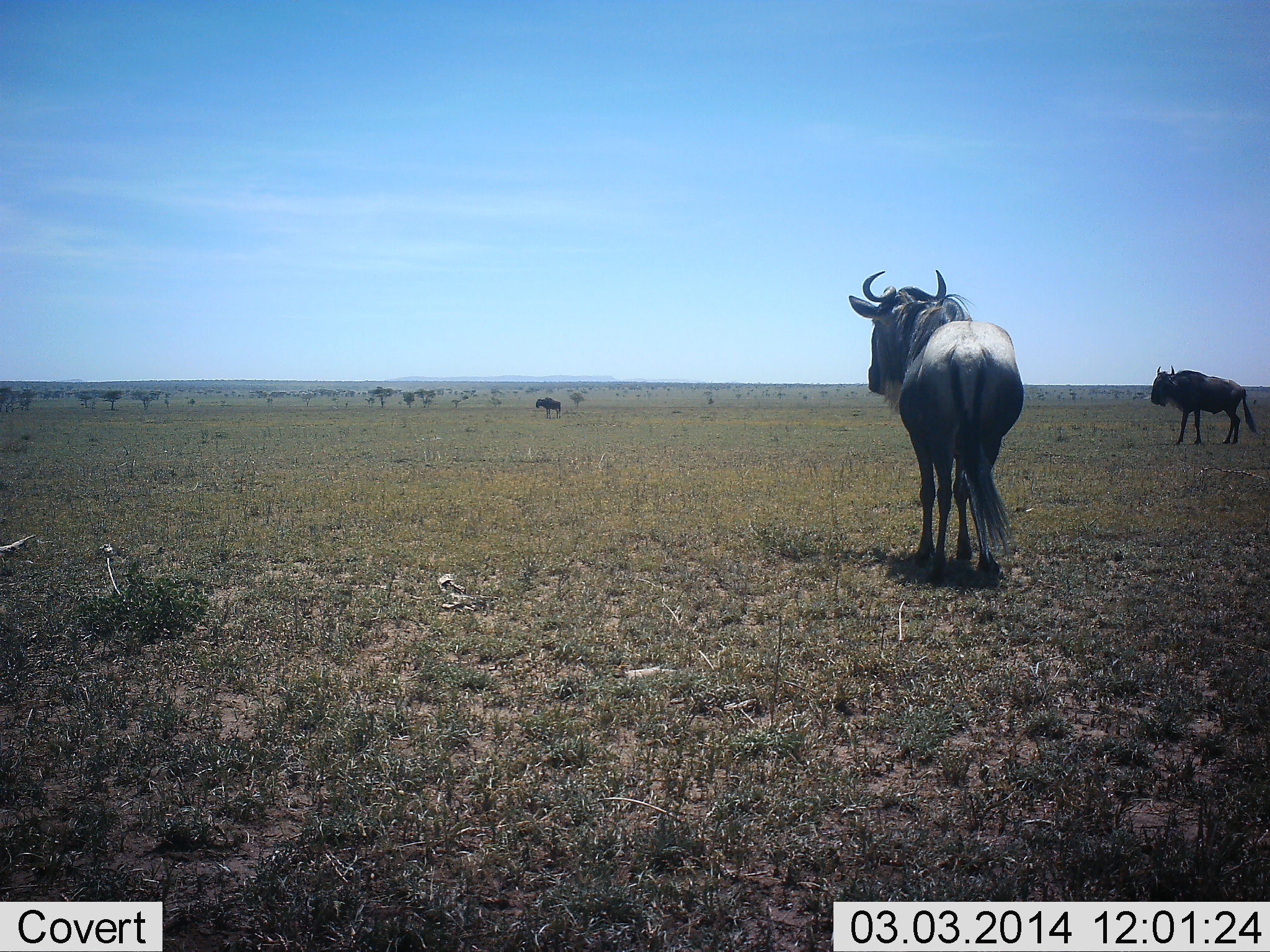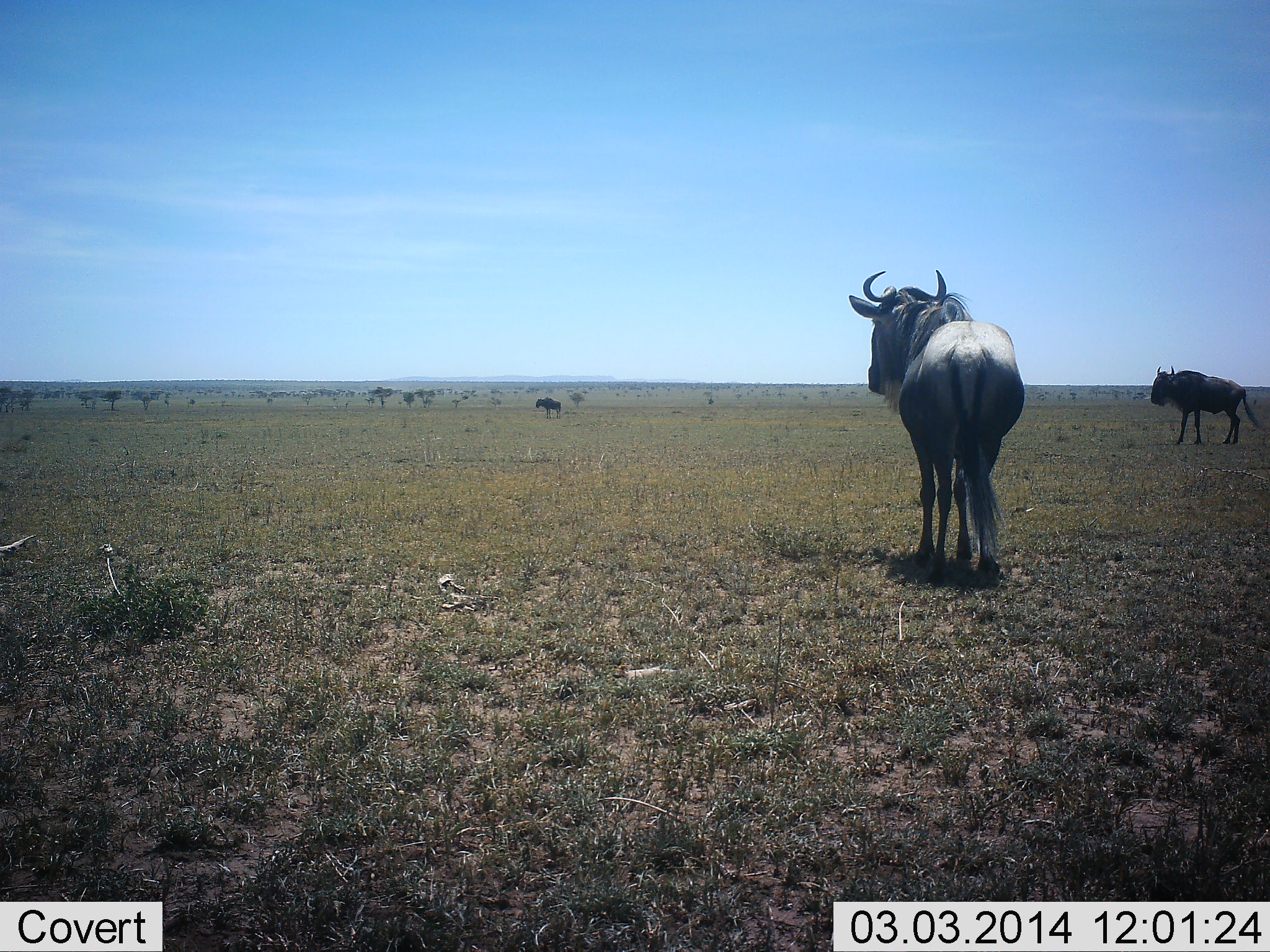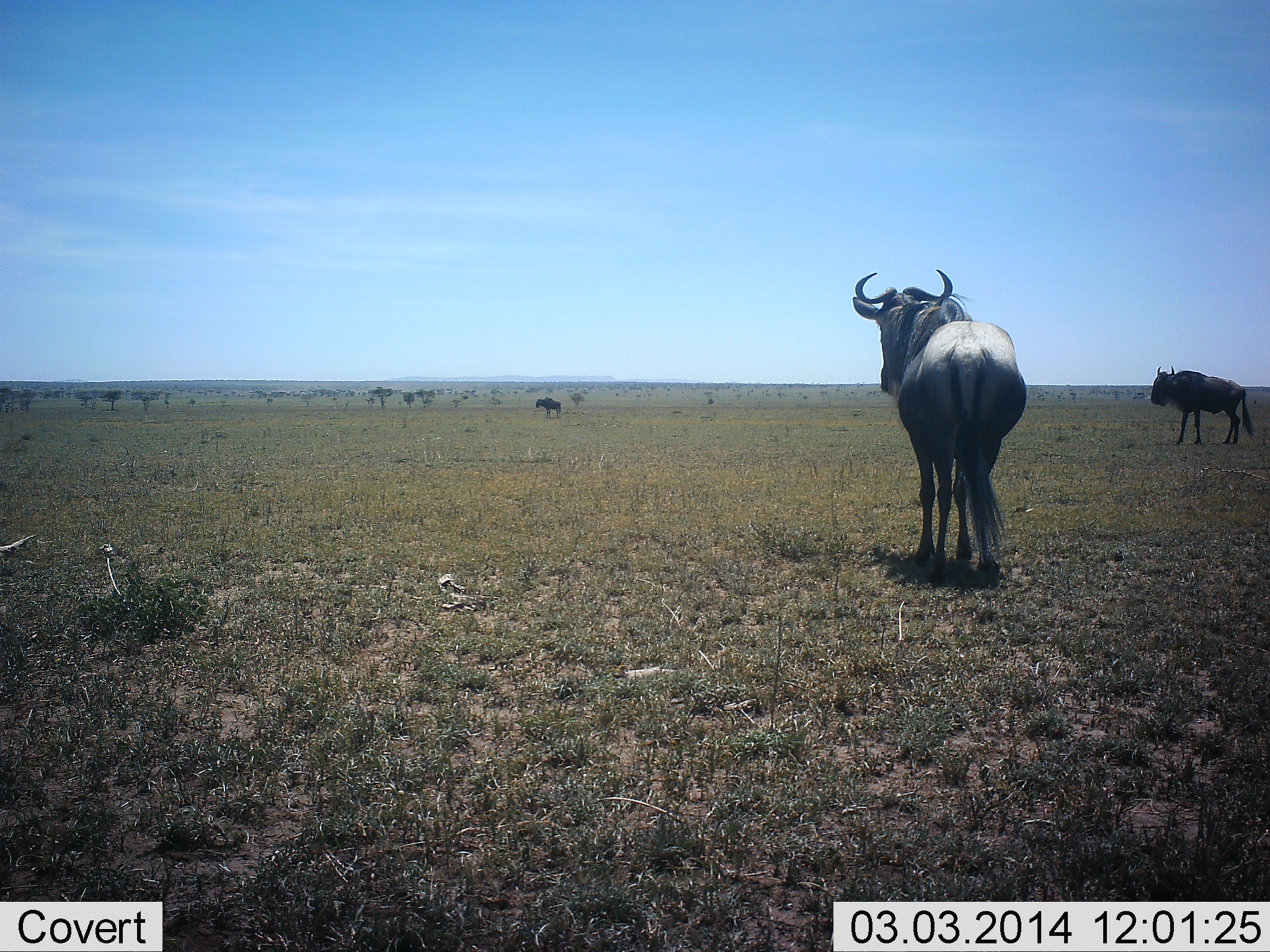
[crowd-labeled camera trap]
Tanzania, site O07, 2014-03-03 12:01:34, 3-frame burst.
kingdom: Animalia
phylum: Chordata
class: Mammalia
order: Artiodactyla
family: Bovidae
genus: Connochaetes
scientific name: Connochaetes taurinus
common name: blue wildebeest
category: wildebeest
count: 3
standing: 100%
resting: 0%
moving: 0%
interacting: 0%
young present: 0%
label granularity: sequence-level